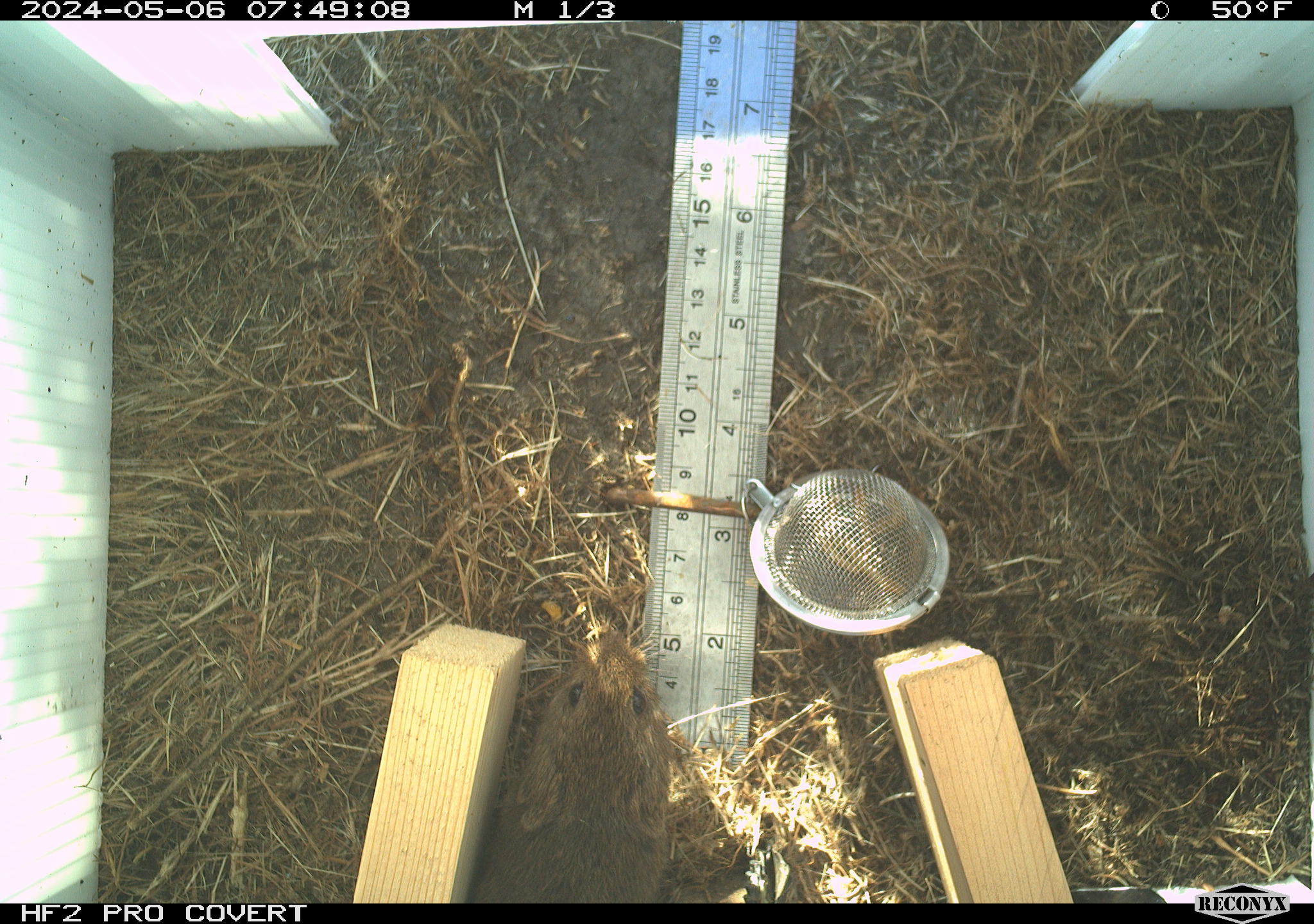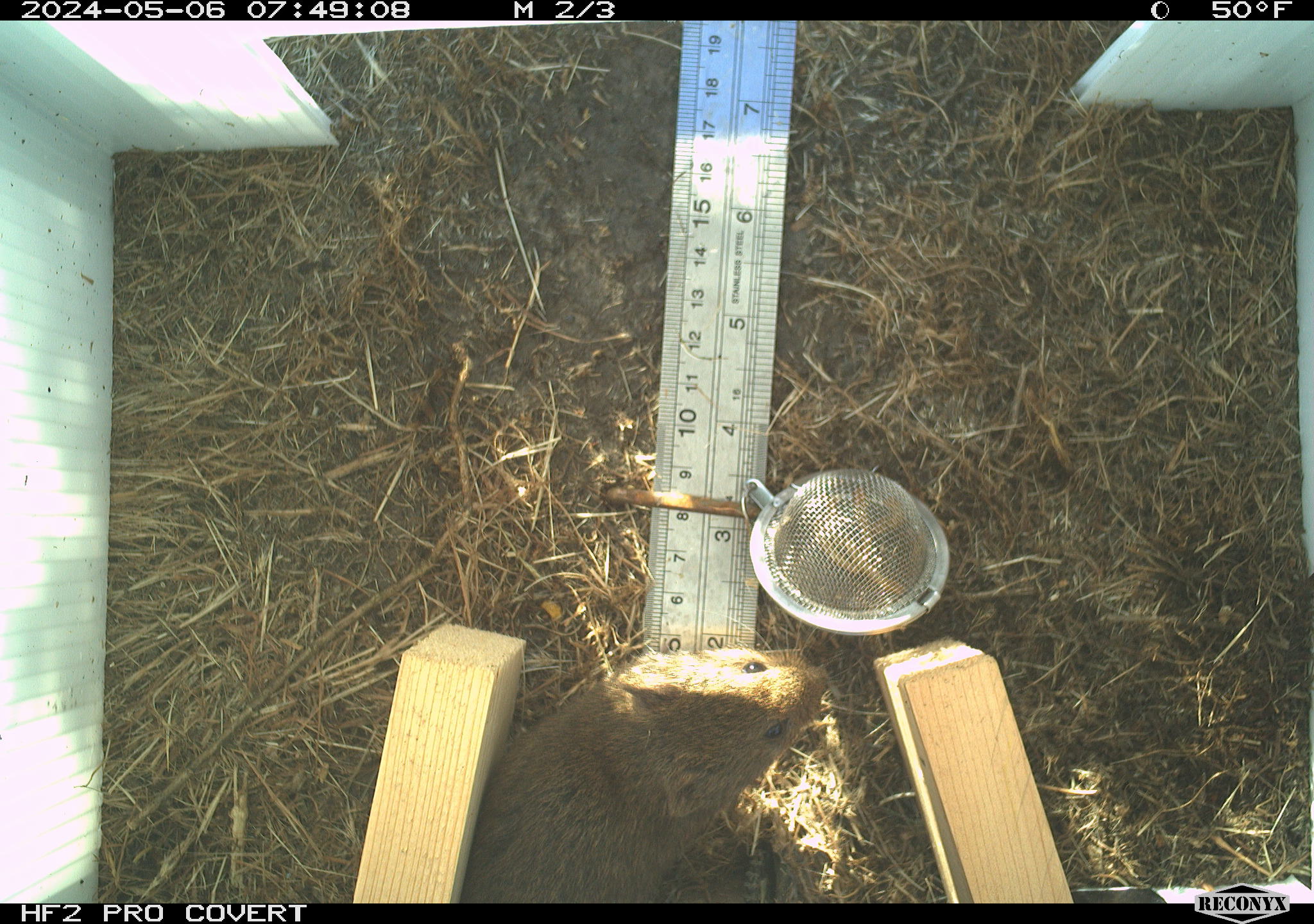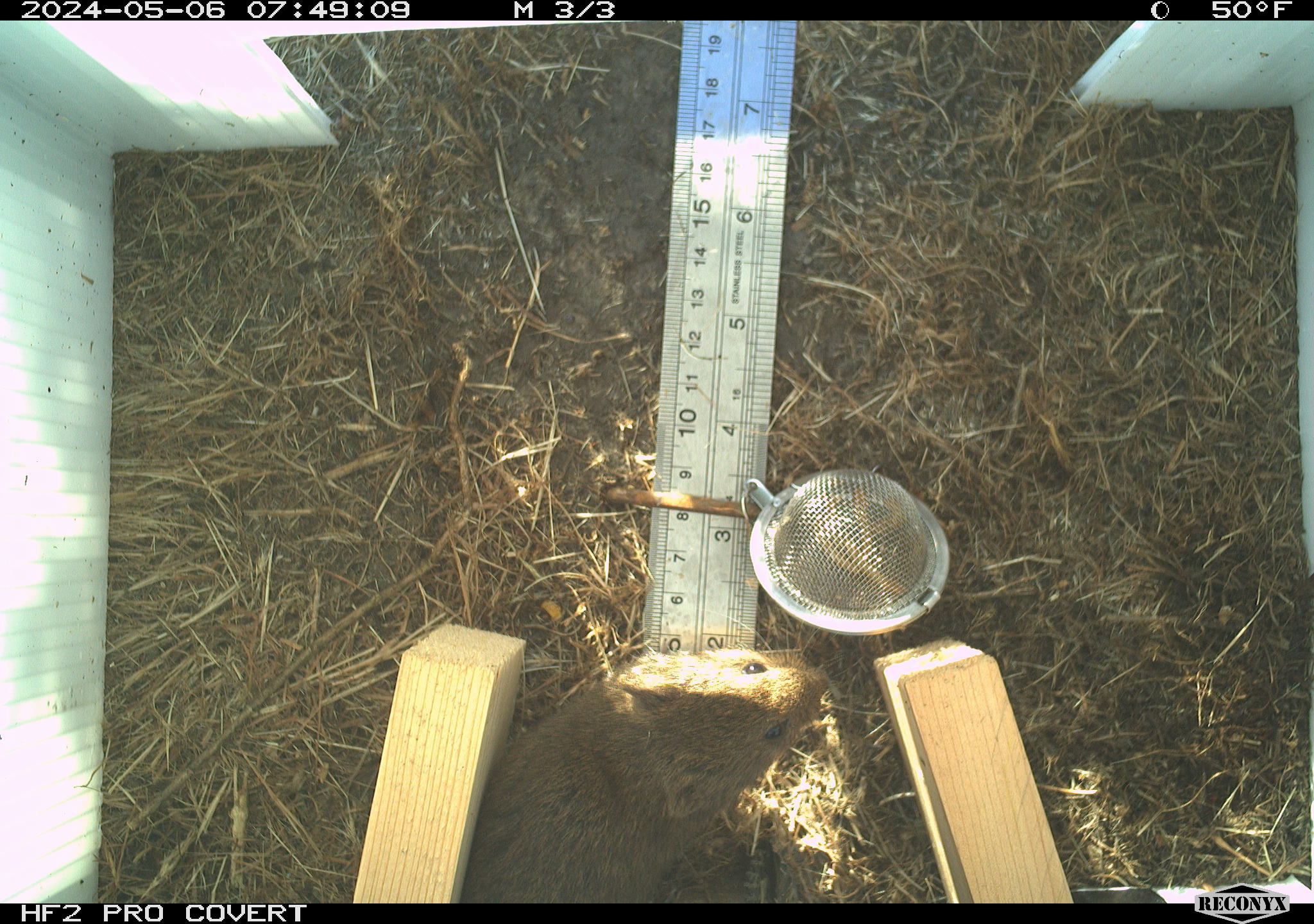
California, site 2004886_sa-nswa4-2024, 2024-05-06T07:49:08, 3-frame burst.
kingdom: Animalia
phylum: Chordata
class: Mammalia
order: Rodentia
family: Cricetidae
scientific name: Arvicolinae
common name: voles, lemmings, and muskrats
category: arvicolinae subfamily